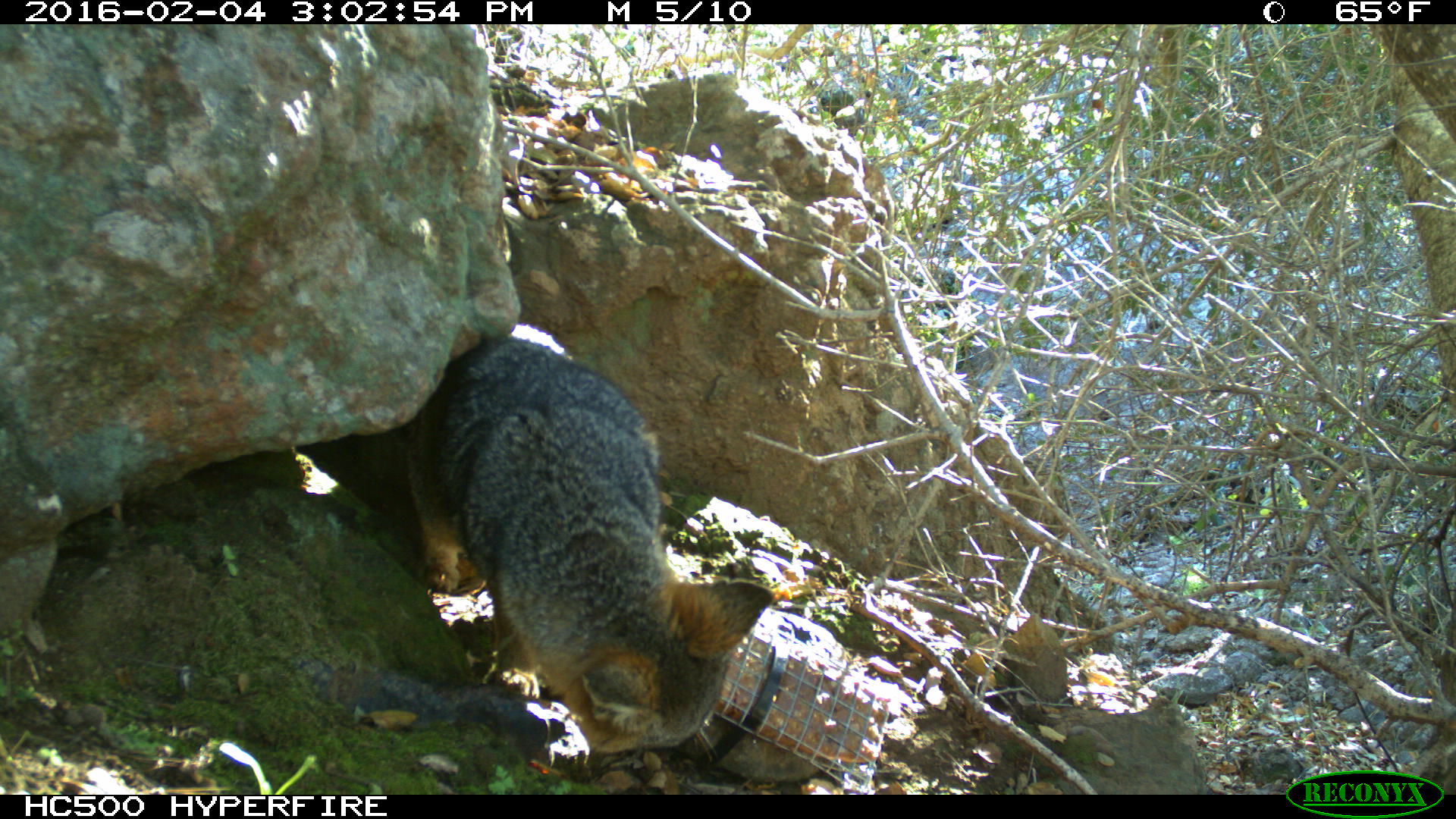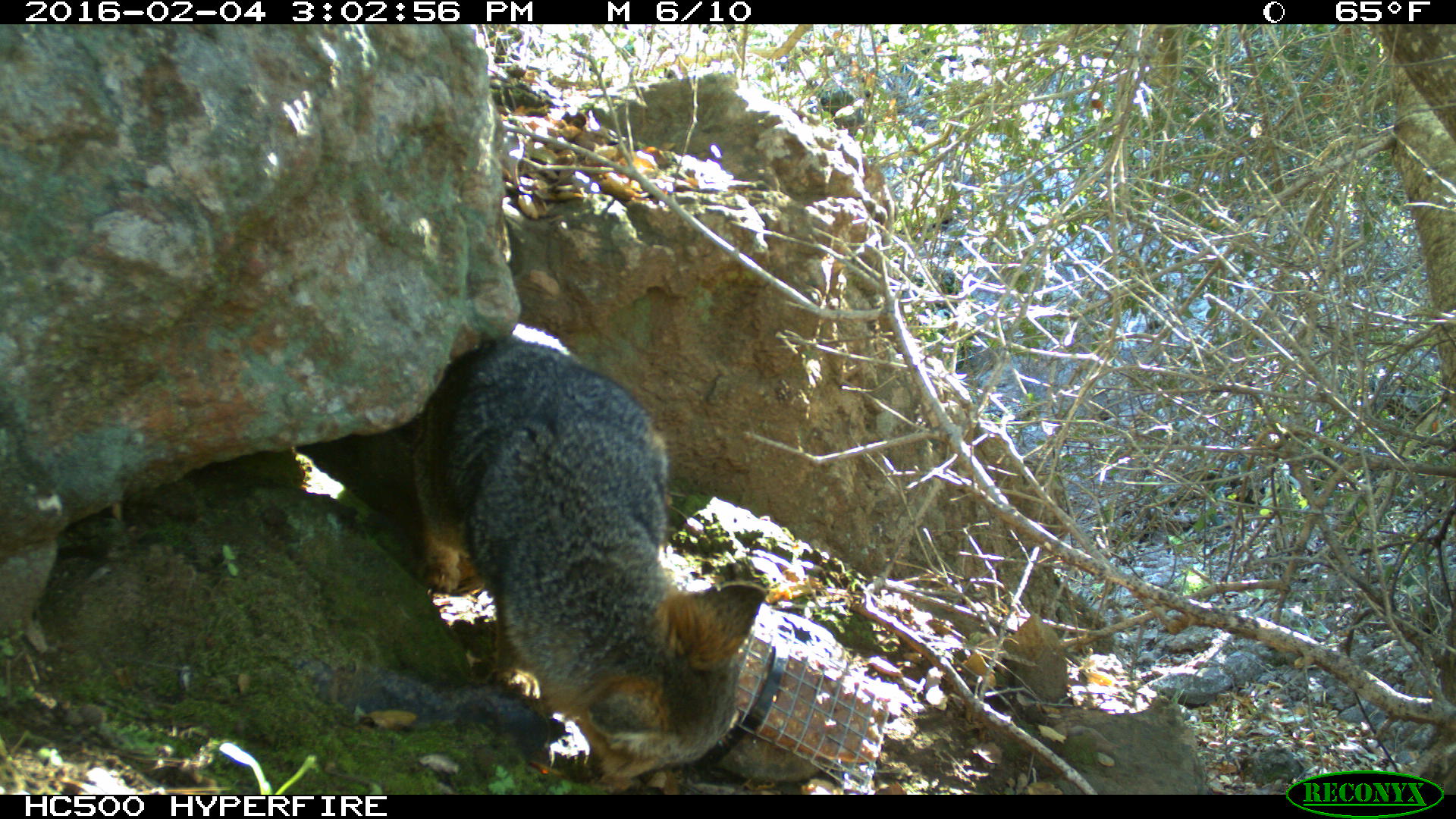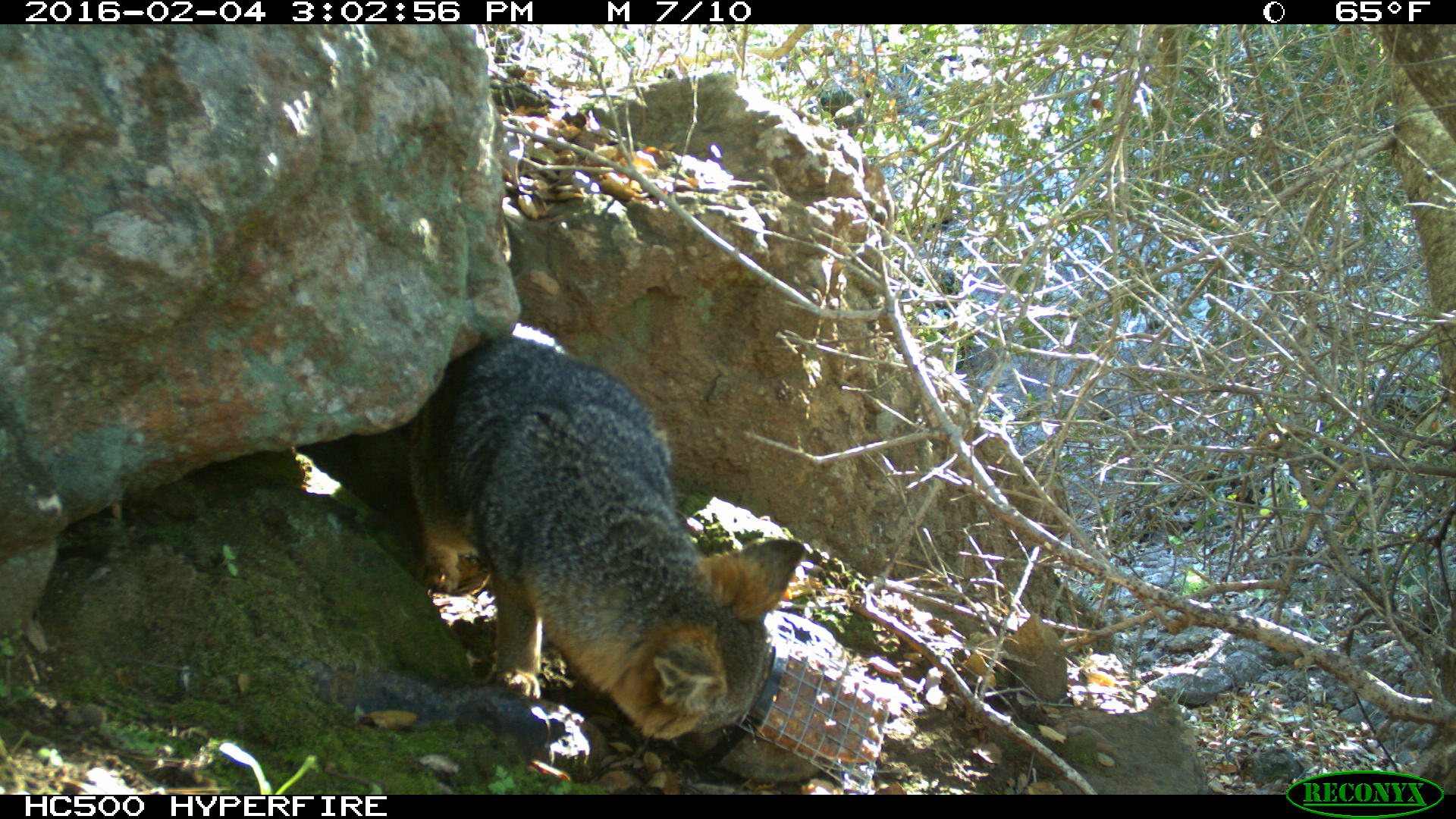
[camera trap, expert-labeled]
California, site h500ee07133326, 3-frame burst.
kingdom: Animalia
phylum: Chordata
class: Mammalia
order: Carnivora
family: Canidae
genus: Urocyon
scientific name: Urocyon littoralis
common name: island fox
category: fox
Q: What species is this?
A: Fox (island fox) (Urocyon littoralis).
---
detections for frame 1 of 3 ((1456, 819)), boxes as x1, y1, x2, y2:
fox: 398, 321, 773, 754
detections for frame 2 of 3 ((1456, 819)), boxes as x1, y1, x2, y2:
fox: 396, 319, 768, 785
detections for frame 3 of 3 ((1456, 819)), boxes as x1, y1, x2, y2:
fox: 349, 318, 802, 759